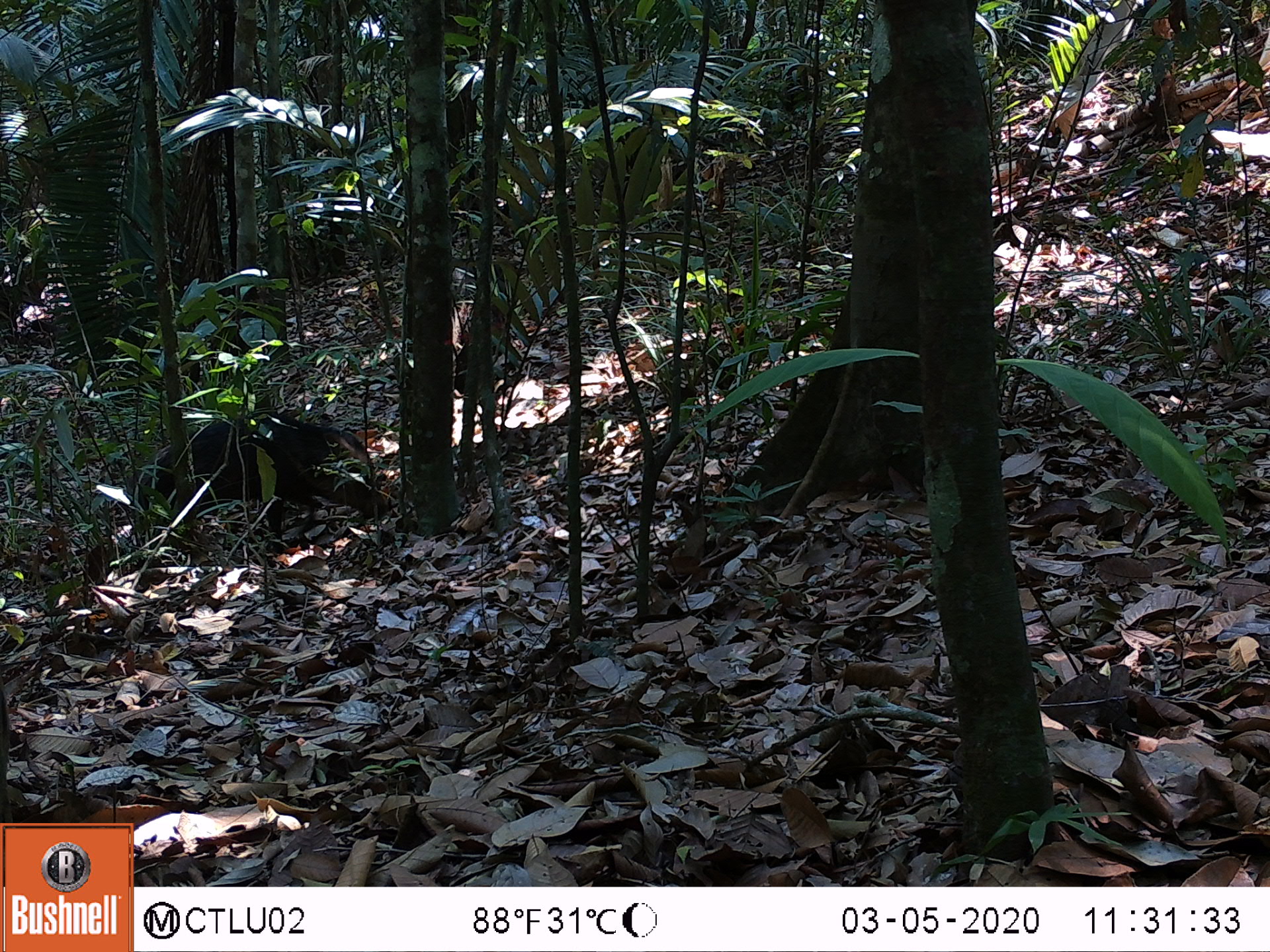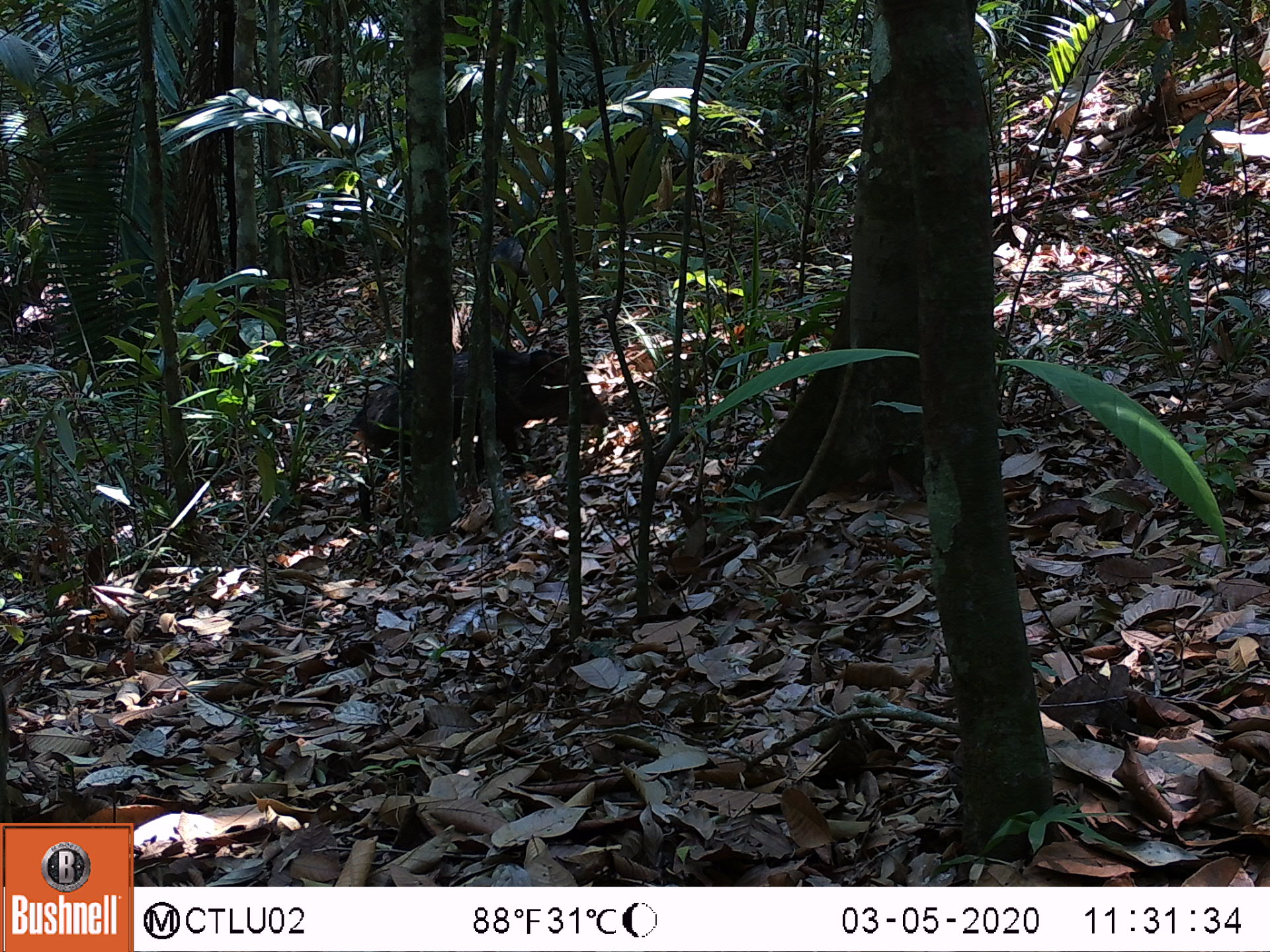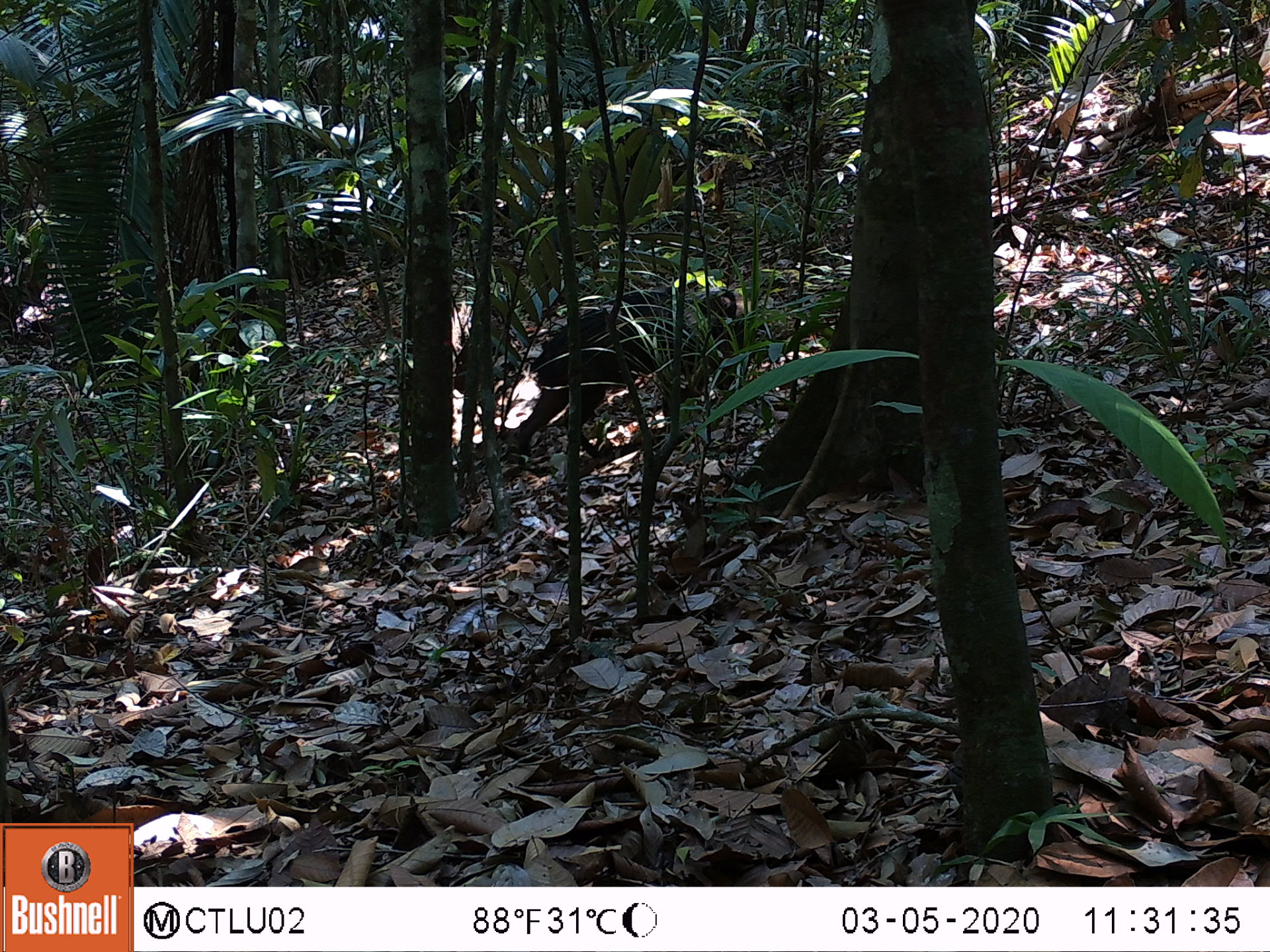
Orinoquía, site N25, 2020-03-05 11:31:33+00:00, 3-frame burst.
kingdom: Animalia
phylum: Chordata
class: Mammalia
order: Artiodactyla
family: Tayassuidae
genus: Pecari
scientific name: Pecari tajacu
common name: collared peccary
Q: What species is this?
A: Collared peccary (Pecari tajacu).